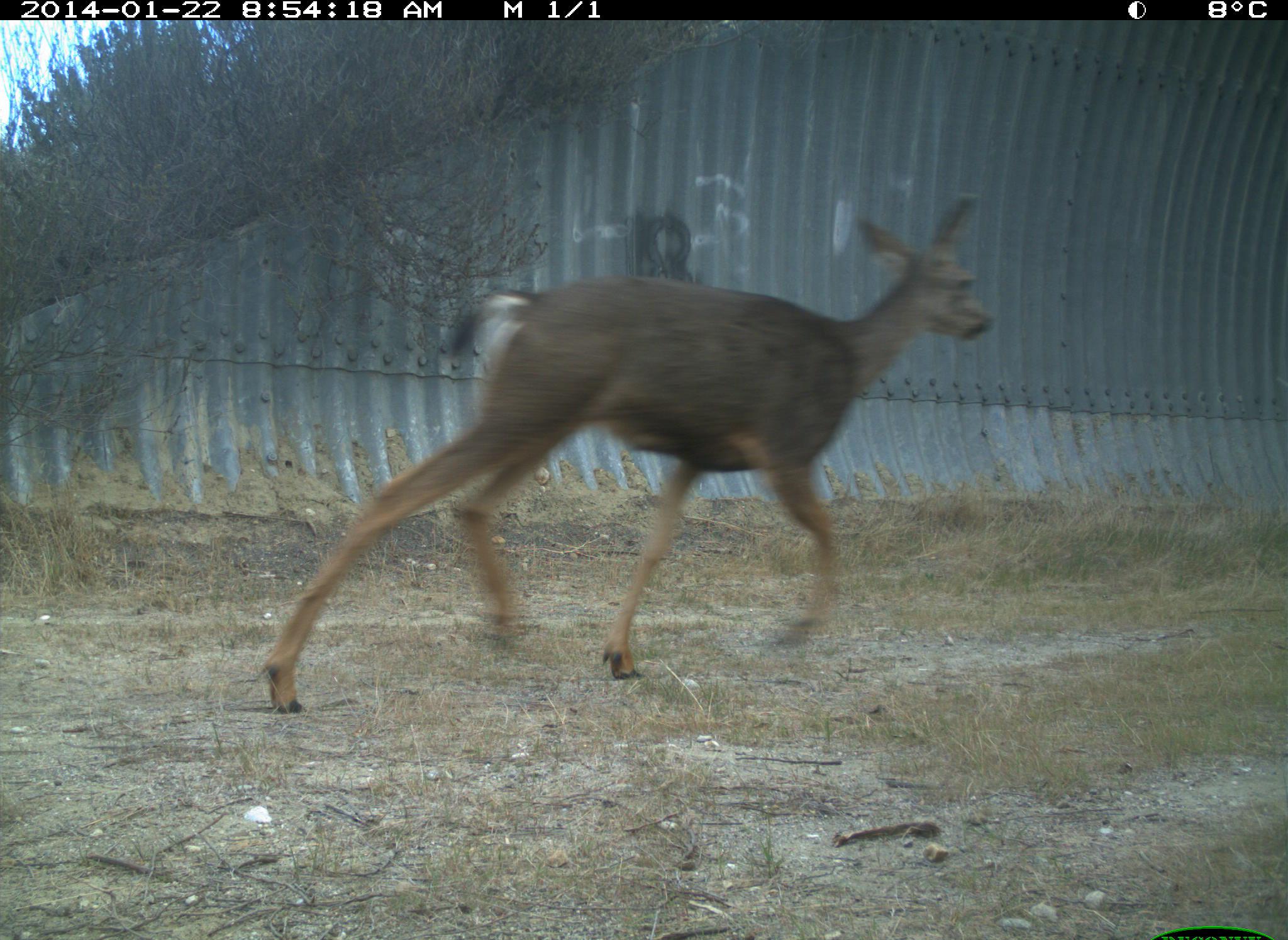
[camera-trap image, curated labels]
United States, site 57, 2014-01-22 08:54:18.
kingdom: Animalia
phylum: Chordata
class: Mammalia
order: Artiodactyla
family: Cervidae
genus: Odocoileus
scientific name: Odocoileus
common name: deer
Deer (Odocoileus).